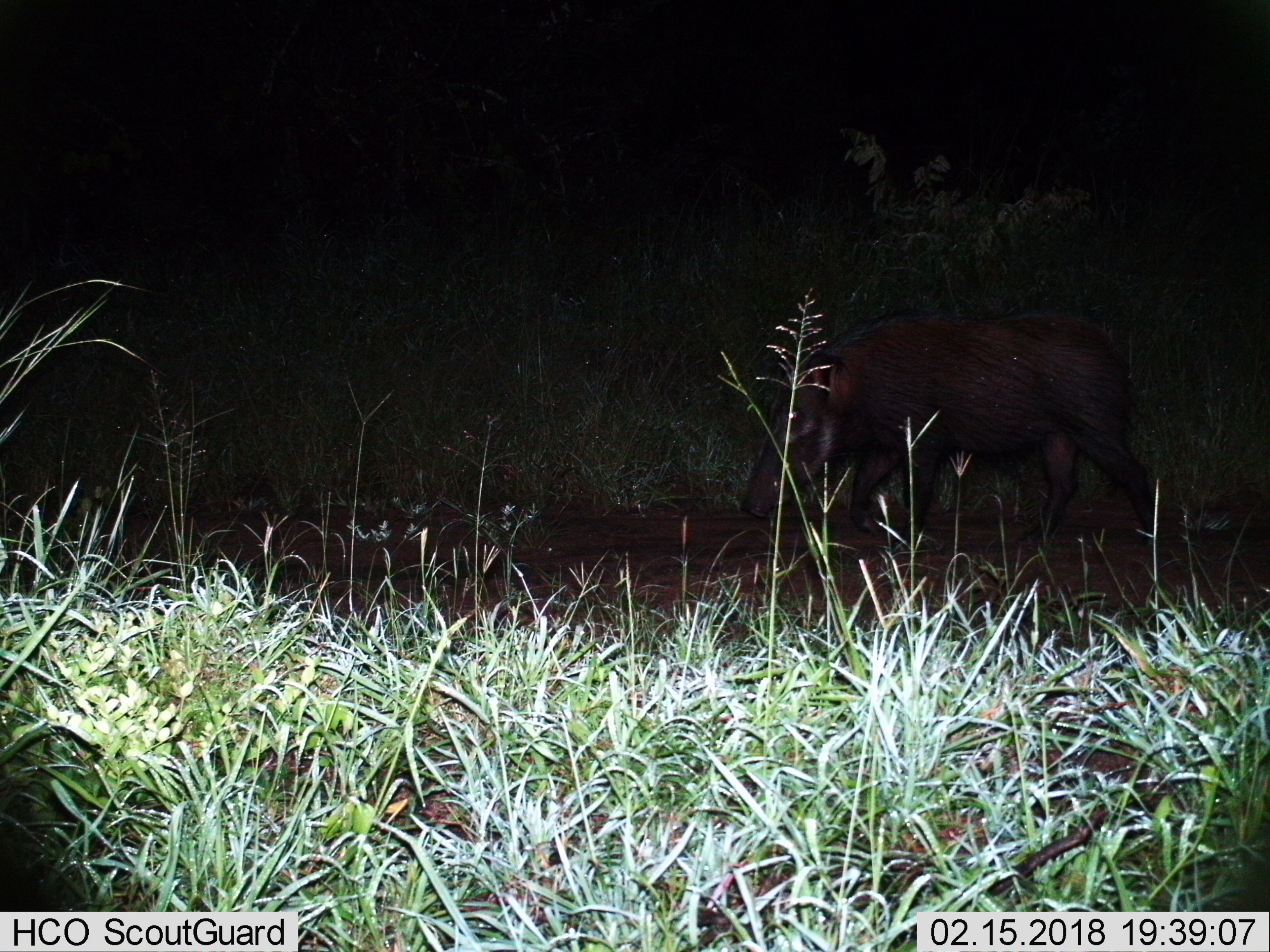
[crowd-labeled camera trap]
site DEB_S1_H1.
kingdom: Animalia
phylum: Chordata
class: Mammalia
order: Artiodactyla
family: Suidae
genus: Potamochoerus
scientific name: Potamochoerus larvatus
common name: bushpig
Bushpig (Potamochoerus larvatus), count 1. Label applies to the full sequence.